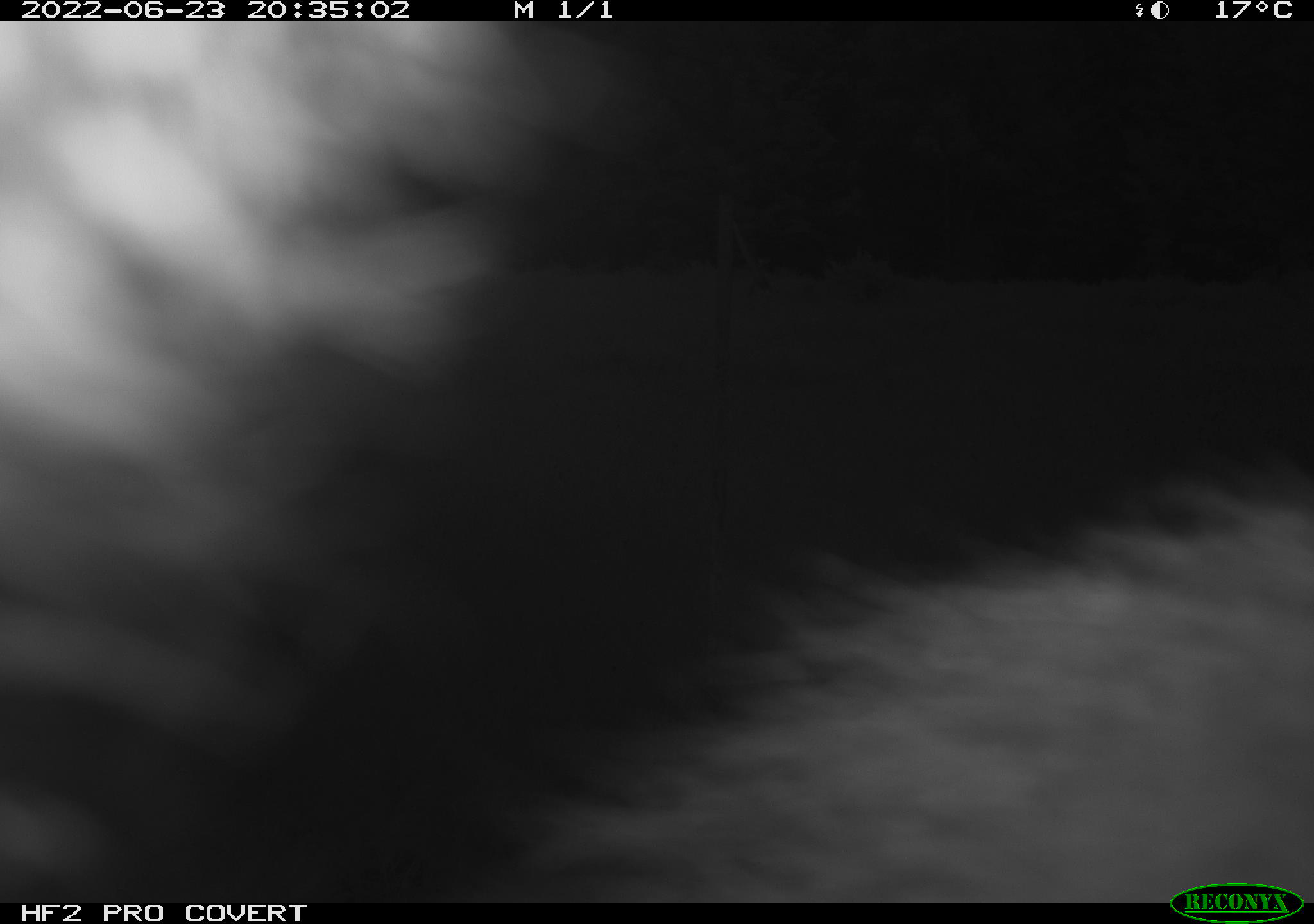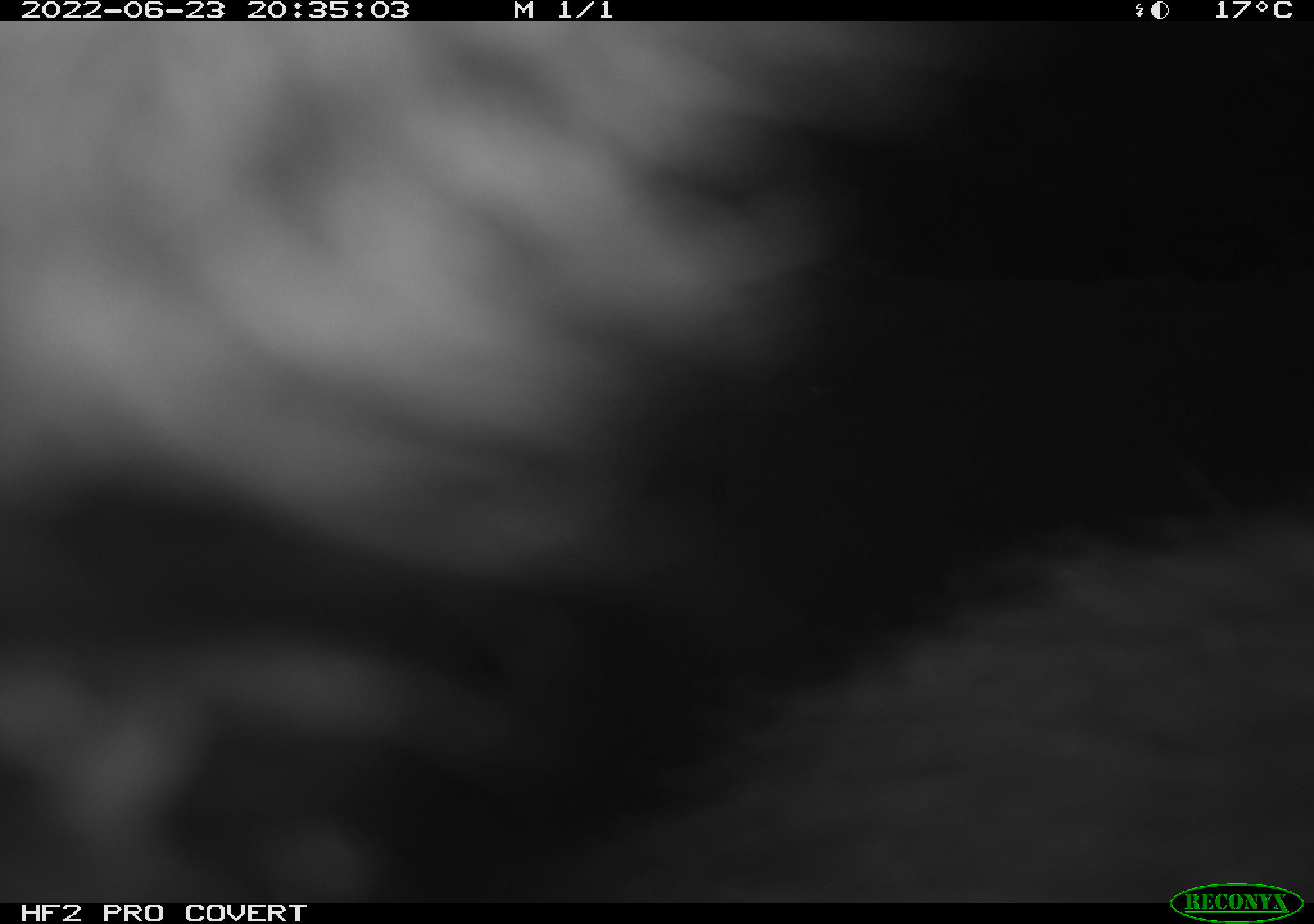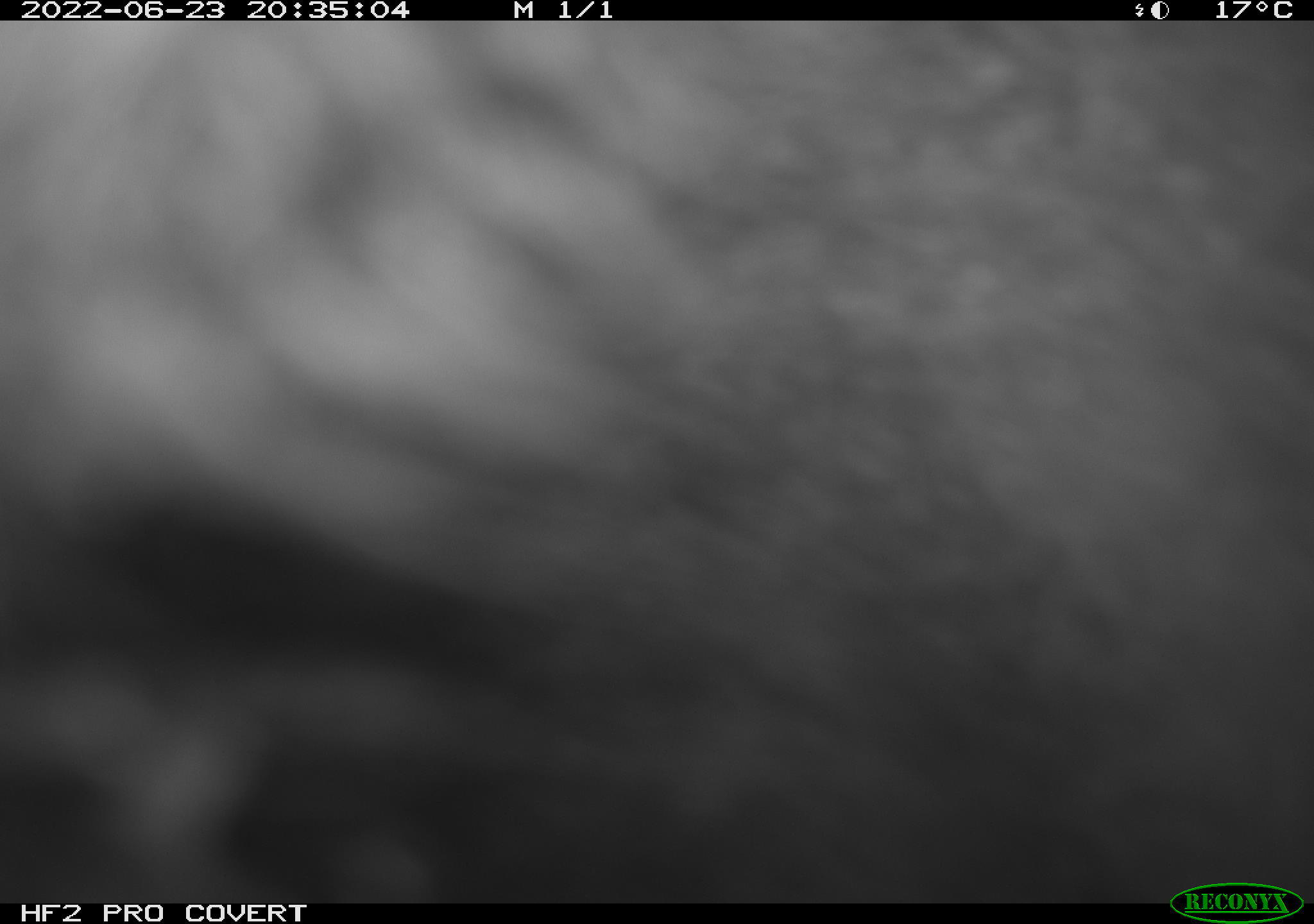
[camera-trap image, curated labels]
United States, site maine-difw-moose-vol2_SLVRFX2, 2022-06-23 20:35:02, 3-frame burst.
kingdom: Animalia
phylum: Chordata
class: Mammalia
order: Carnivora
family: Ursidae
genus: Ursus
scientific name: Ursus americanus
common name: black bear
Black bear (Ursus americanus).